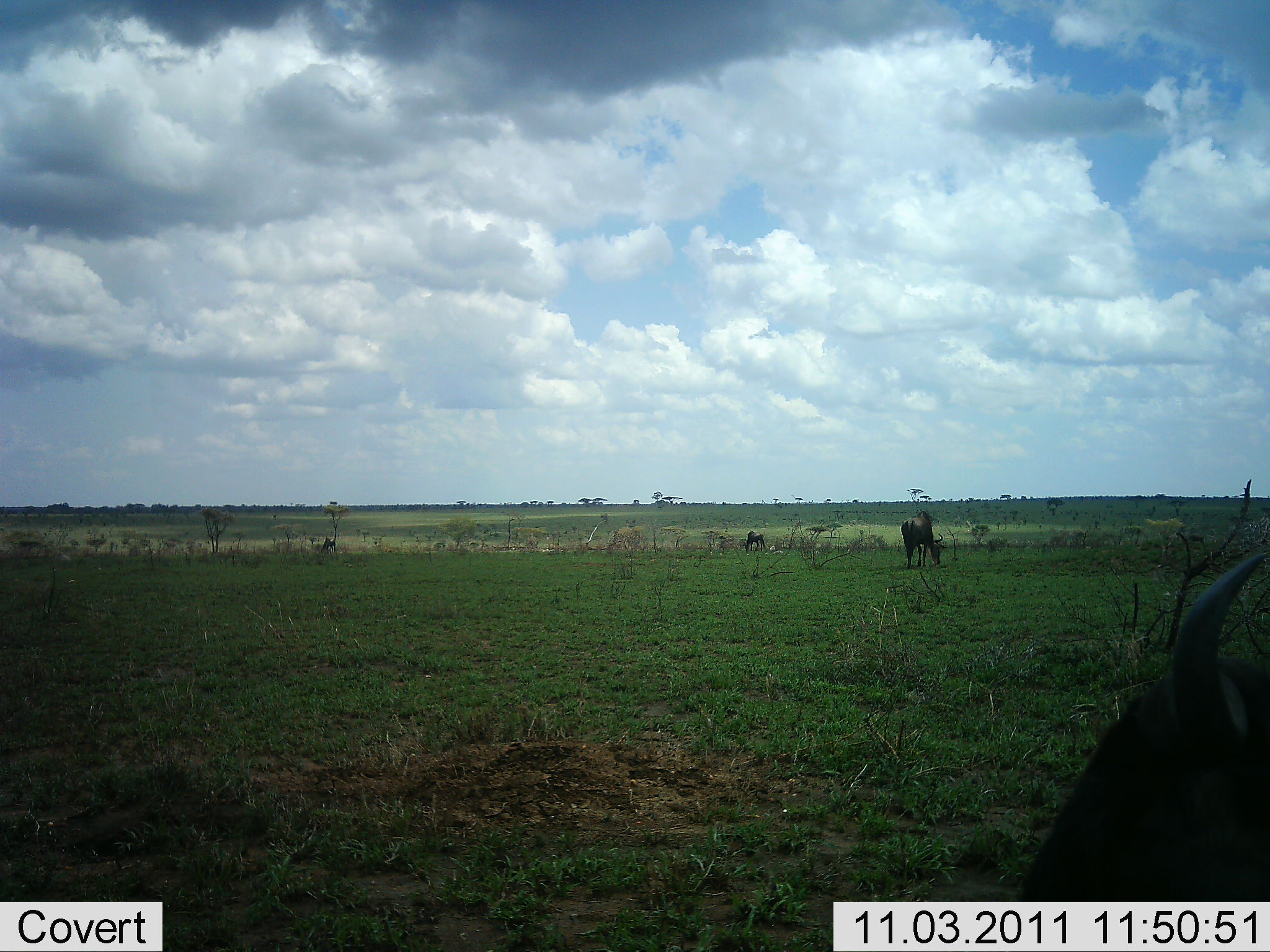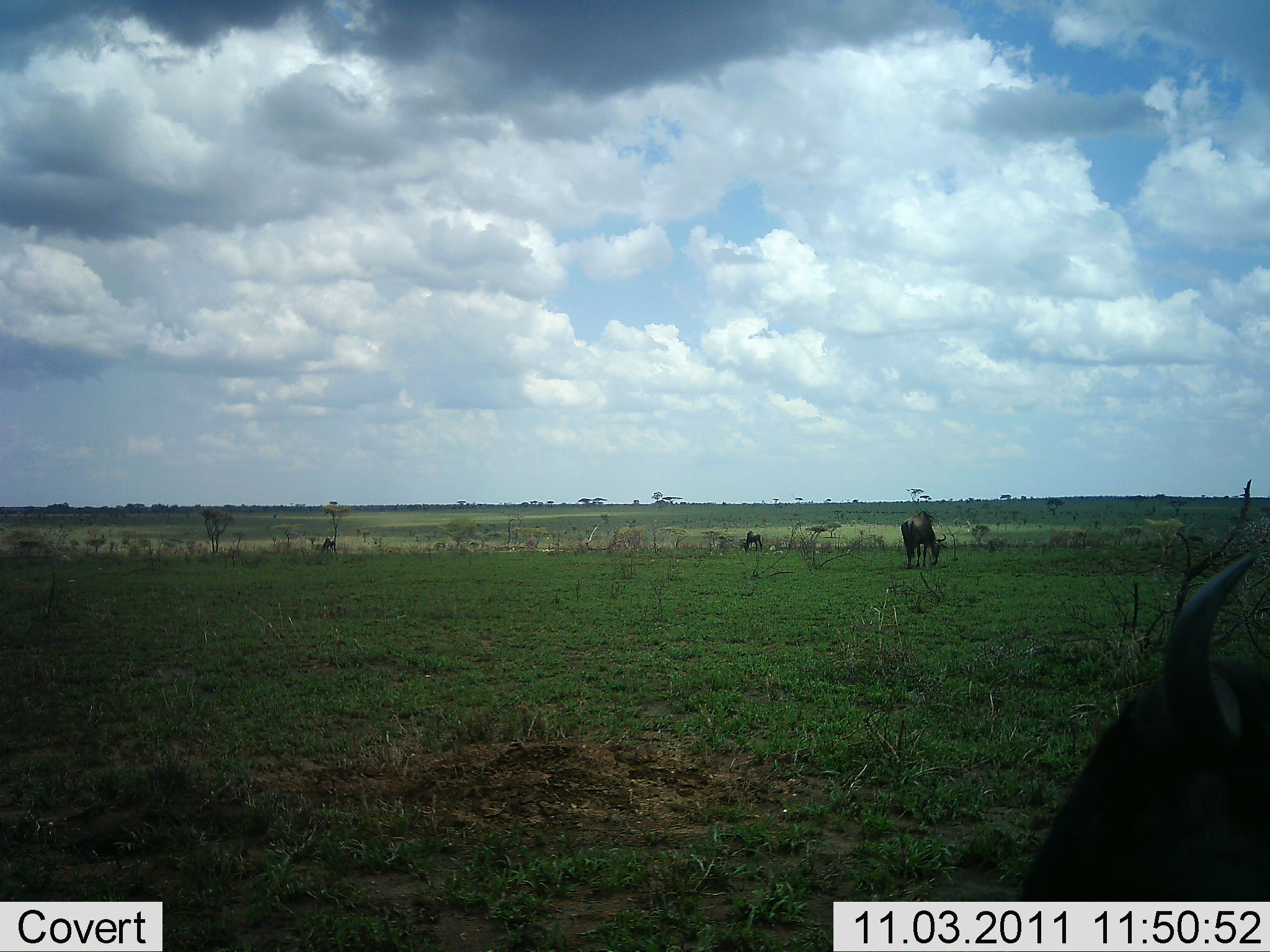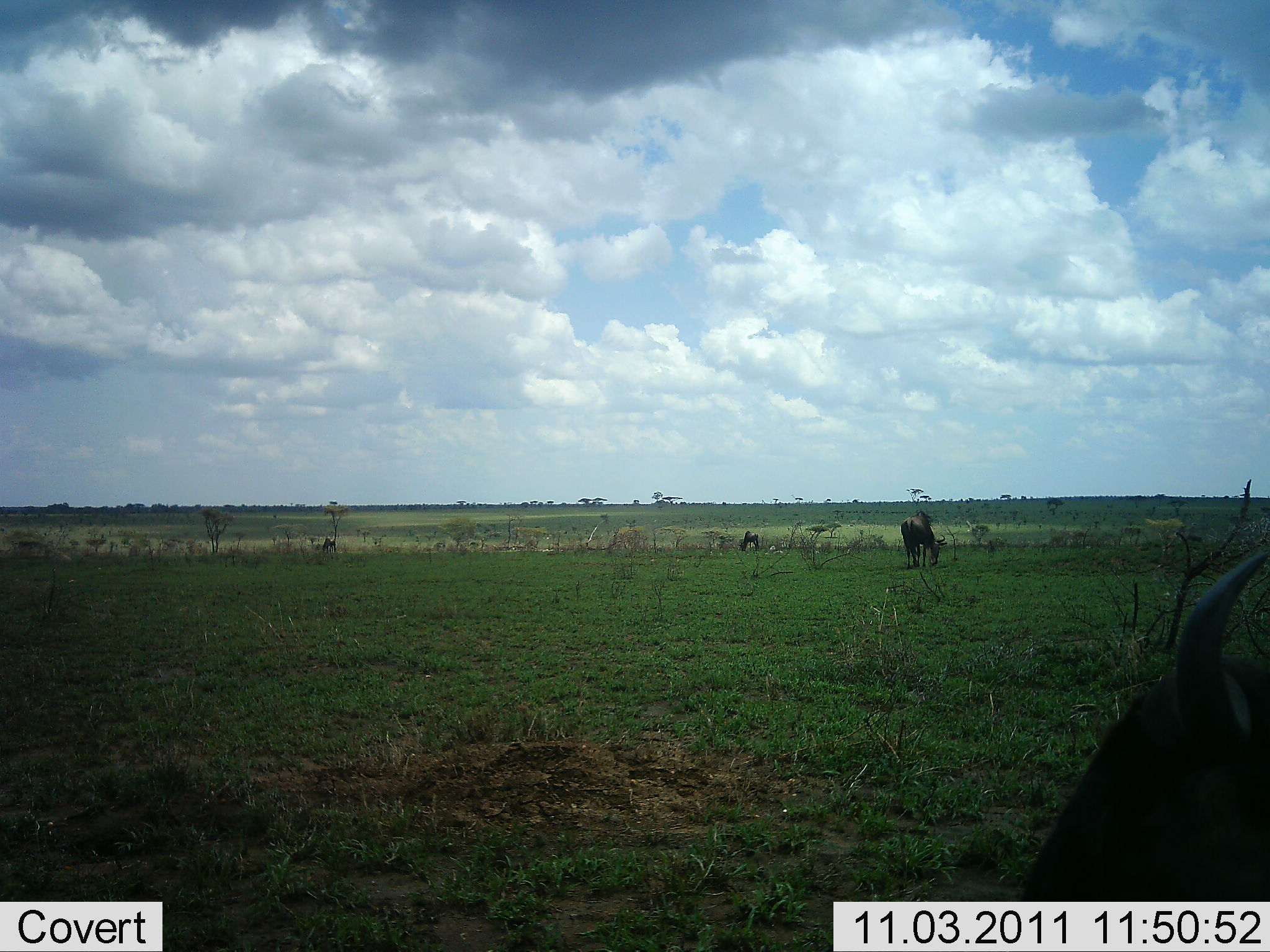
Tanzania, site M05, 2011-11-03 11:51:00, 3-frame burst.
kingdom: Animalia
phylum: Chordata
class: Mammalia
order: Artiodactyla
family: Bovidae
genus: Connochaetes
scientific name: Connochaetes taurinus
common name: blue wildebeest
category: wildebeest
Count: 3.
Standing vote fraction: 50%.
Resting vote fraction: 8%.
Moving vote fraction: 17%.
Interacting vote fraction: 0%.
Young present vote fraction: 0%.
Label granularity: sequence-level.